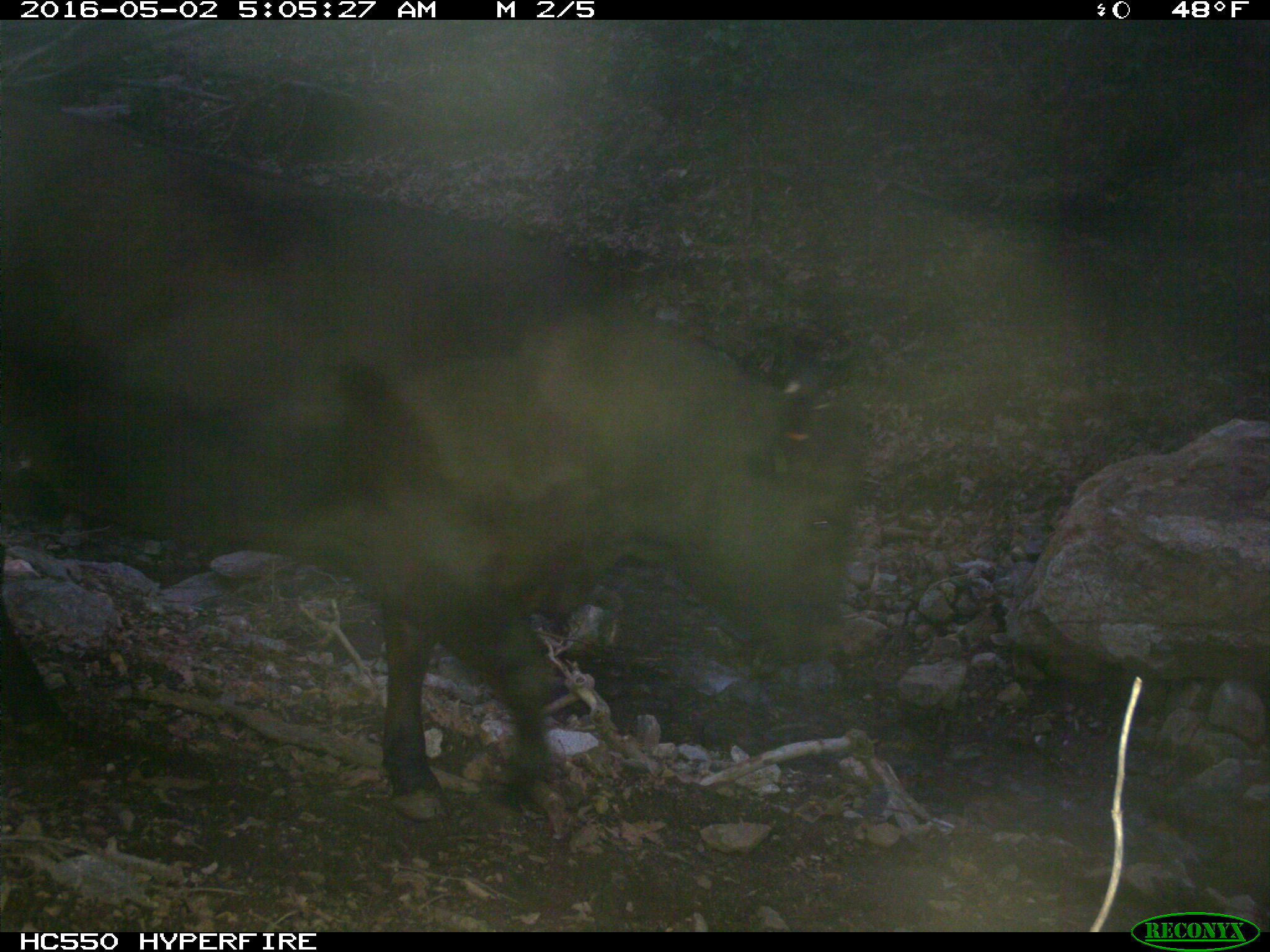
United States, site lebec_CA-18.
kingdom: Animalia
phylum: Chordata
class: Mammalia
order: Artiodactyla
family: Bovidae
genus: Bos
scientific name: Bos taurus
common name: domestic cow